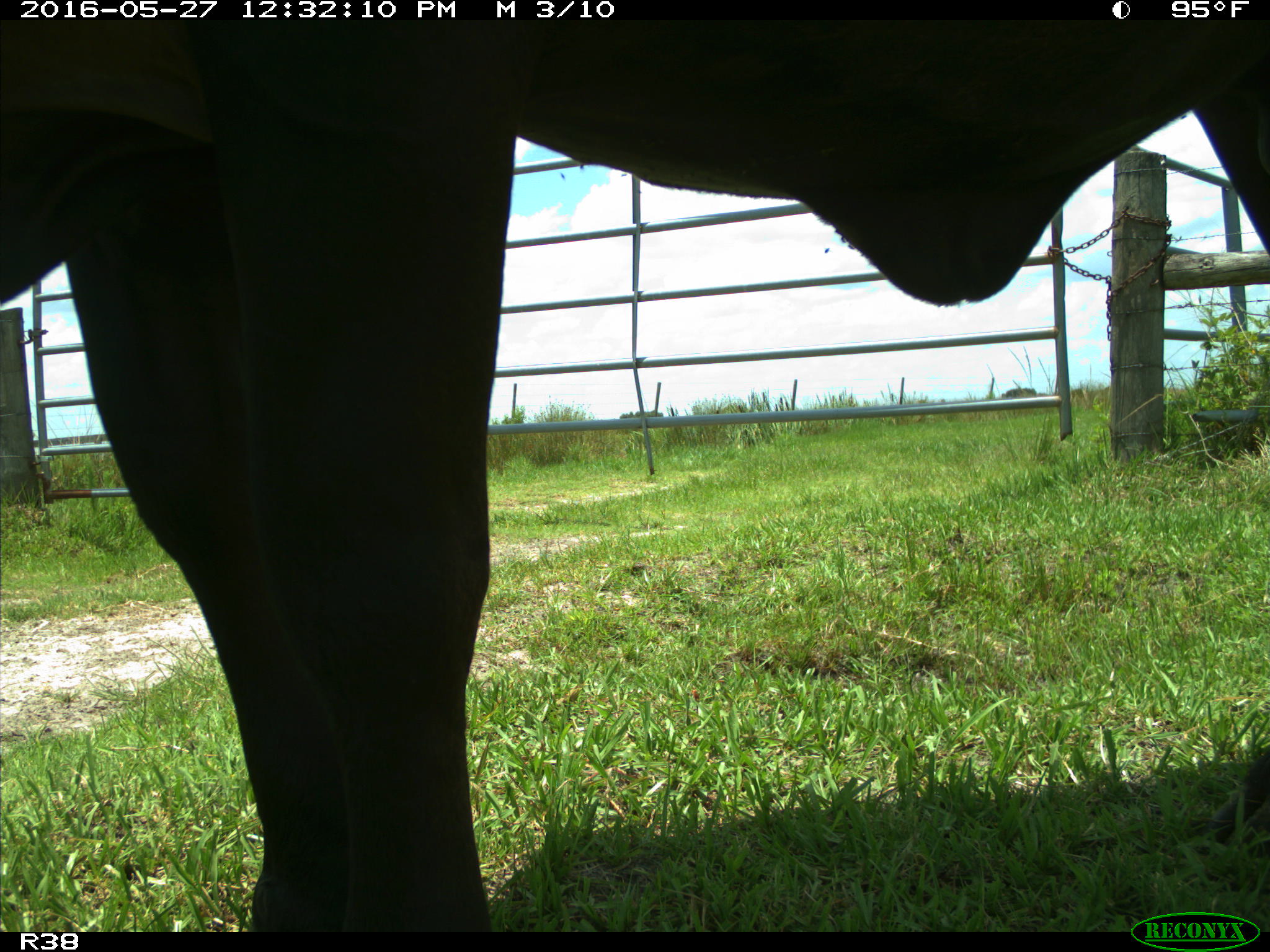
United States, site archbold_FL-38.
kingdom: Animalia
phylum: Chordata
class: Mammalia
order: Artiodactyla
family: Bovidae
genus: Bos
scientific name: Bos taurus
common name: domestic cow